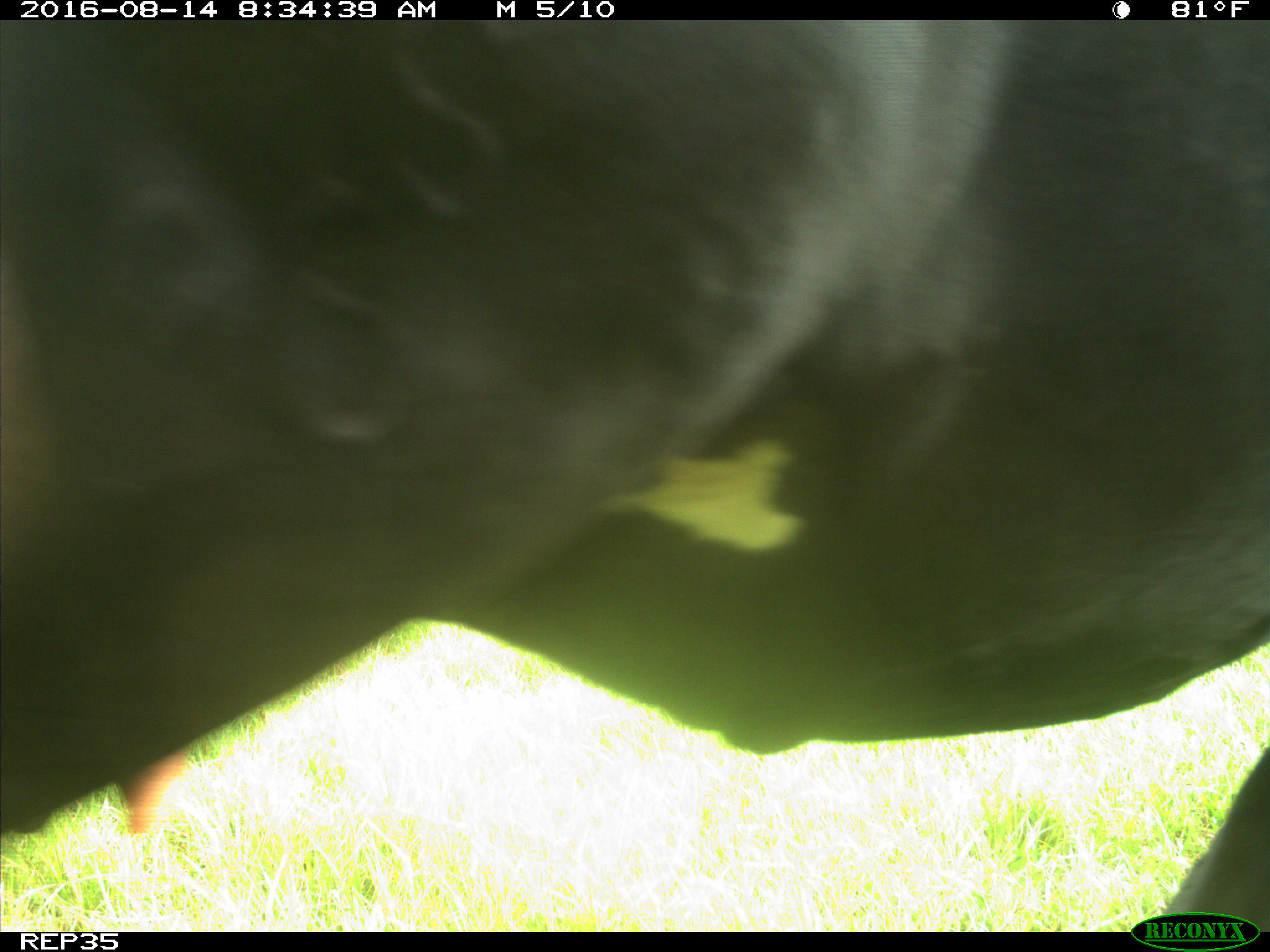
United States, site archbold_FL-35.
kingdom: Animalia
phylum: Chordata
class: Mammalia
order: Artiodactyla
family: Bovidae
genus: Bos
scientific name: Bos taurus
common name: domestic cow